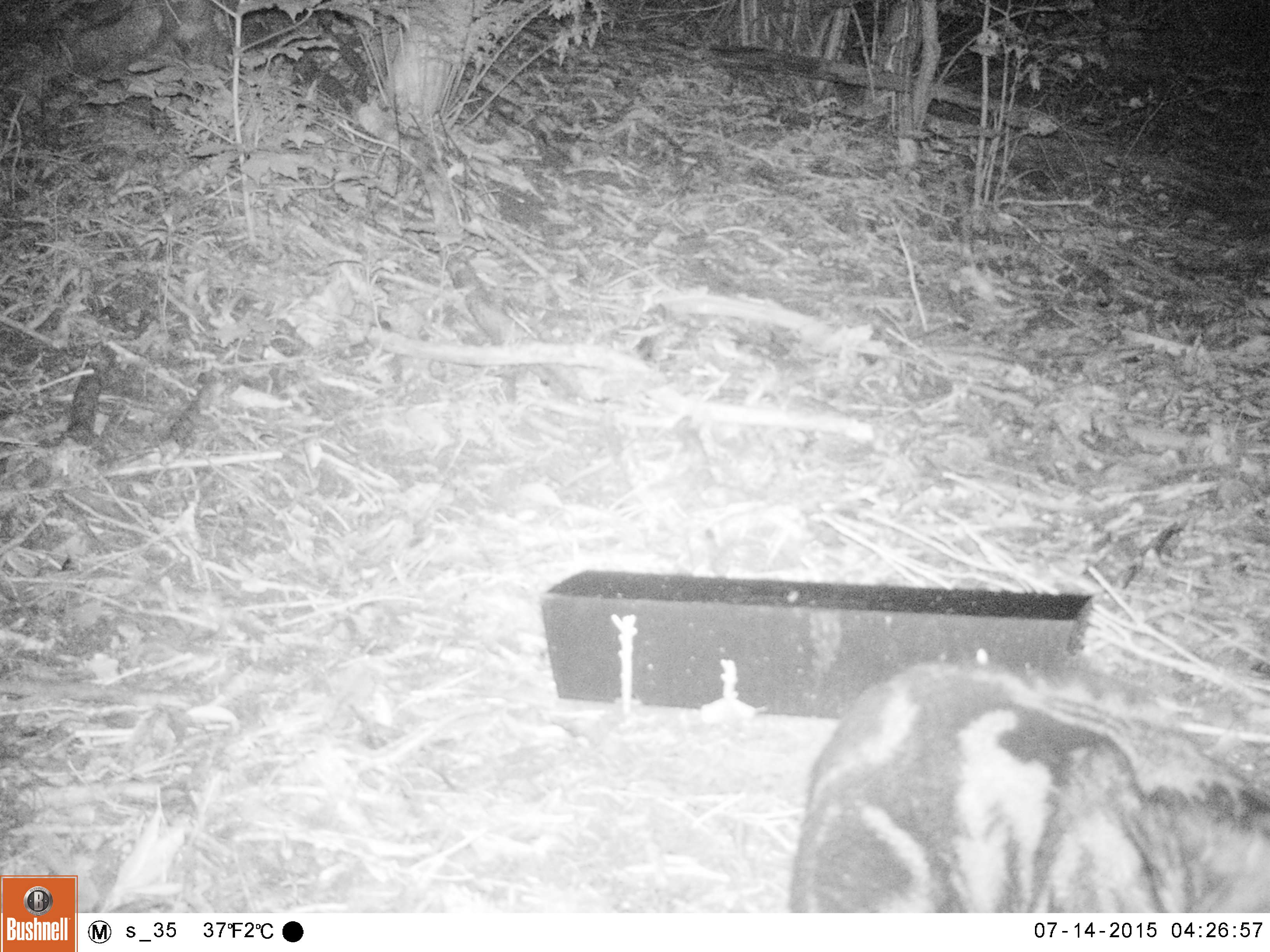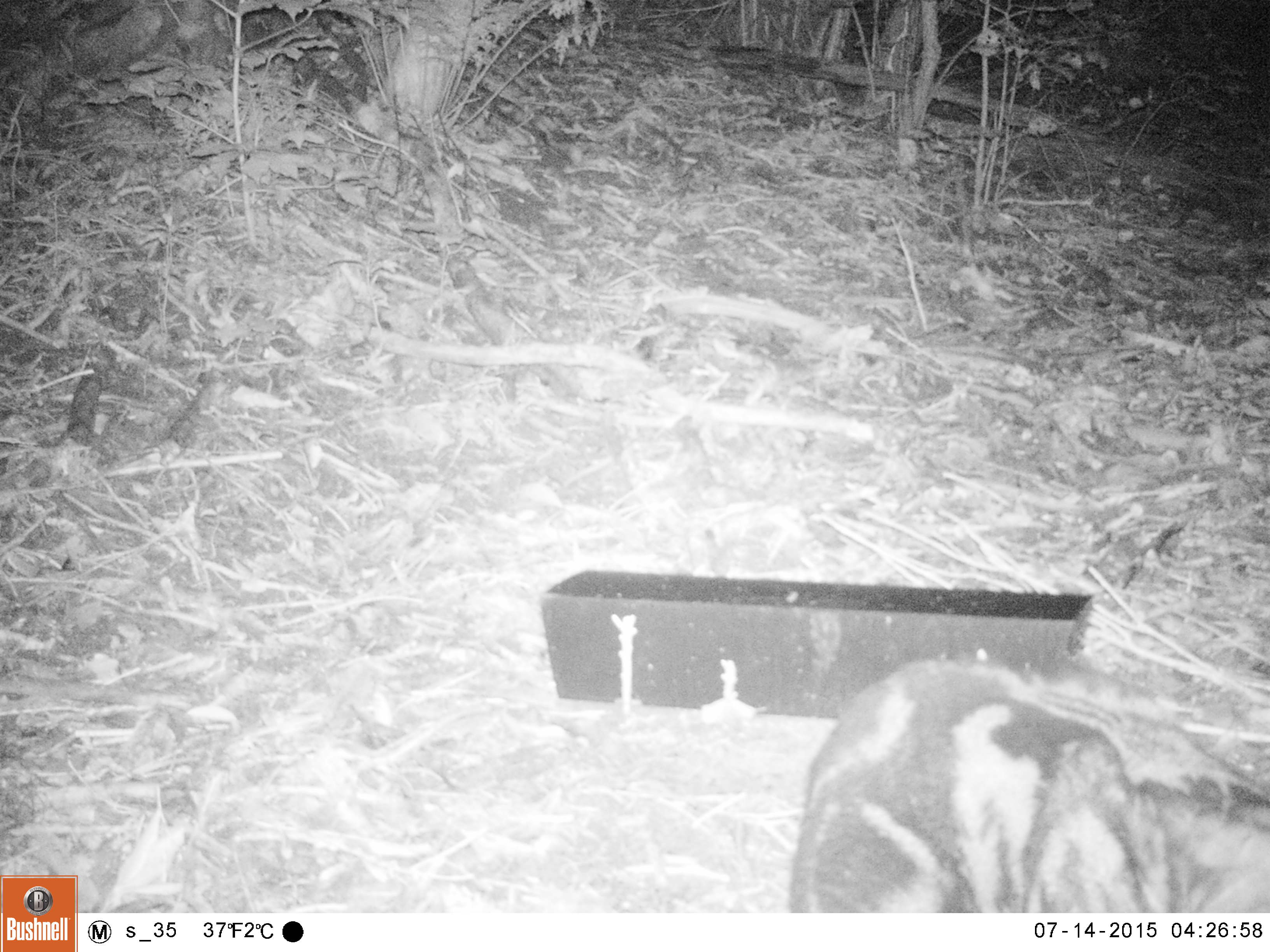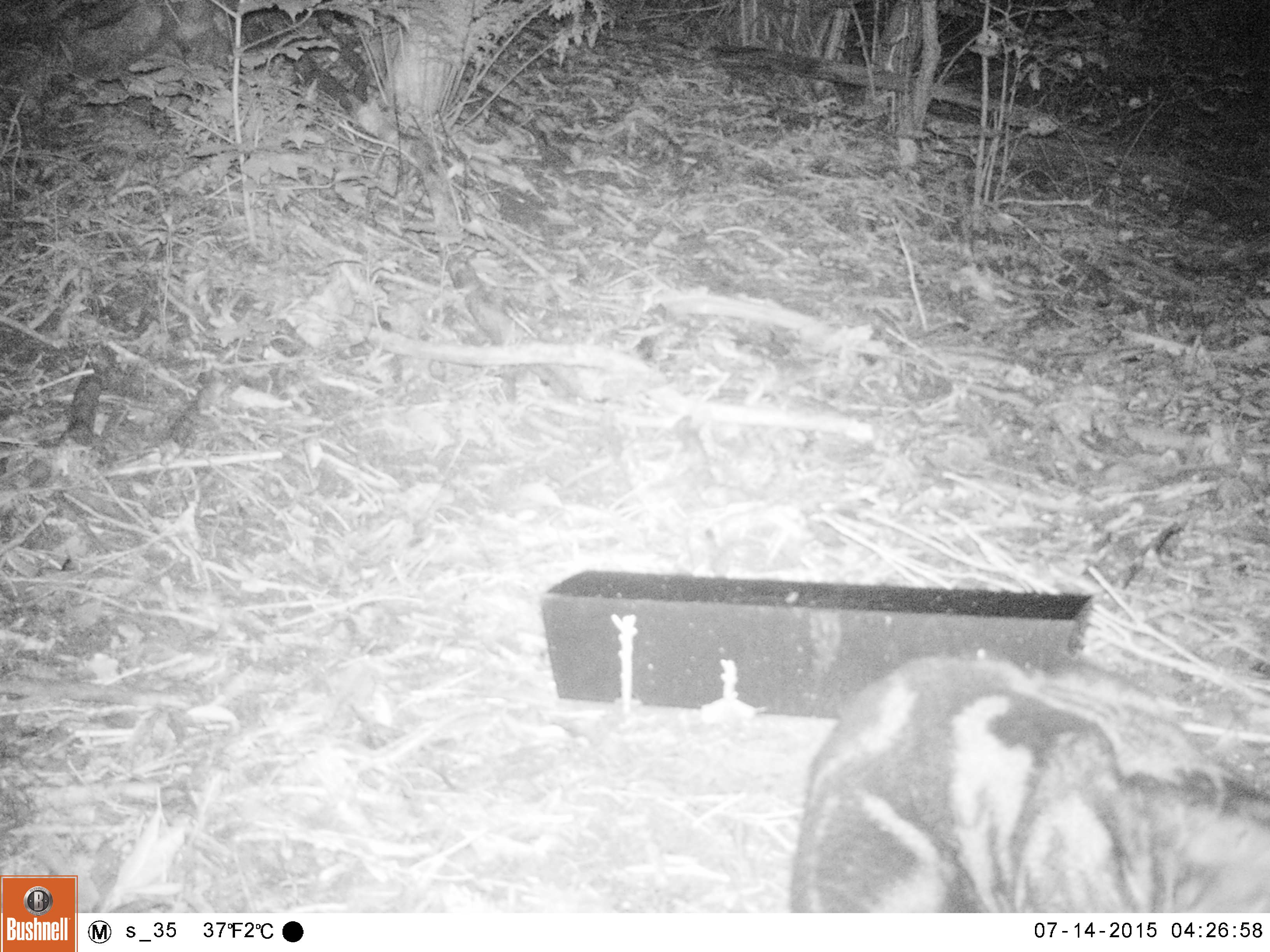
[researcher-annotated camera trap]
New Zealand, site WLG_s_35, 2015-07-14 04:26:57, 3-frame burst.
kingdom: Animalia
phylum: Chordata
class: Mammalia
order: Carnivora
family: Felidae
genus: Felis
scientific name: Felis catus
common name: domestic cat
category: cat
Cat (domestic cat) (Felis catus).